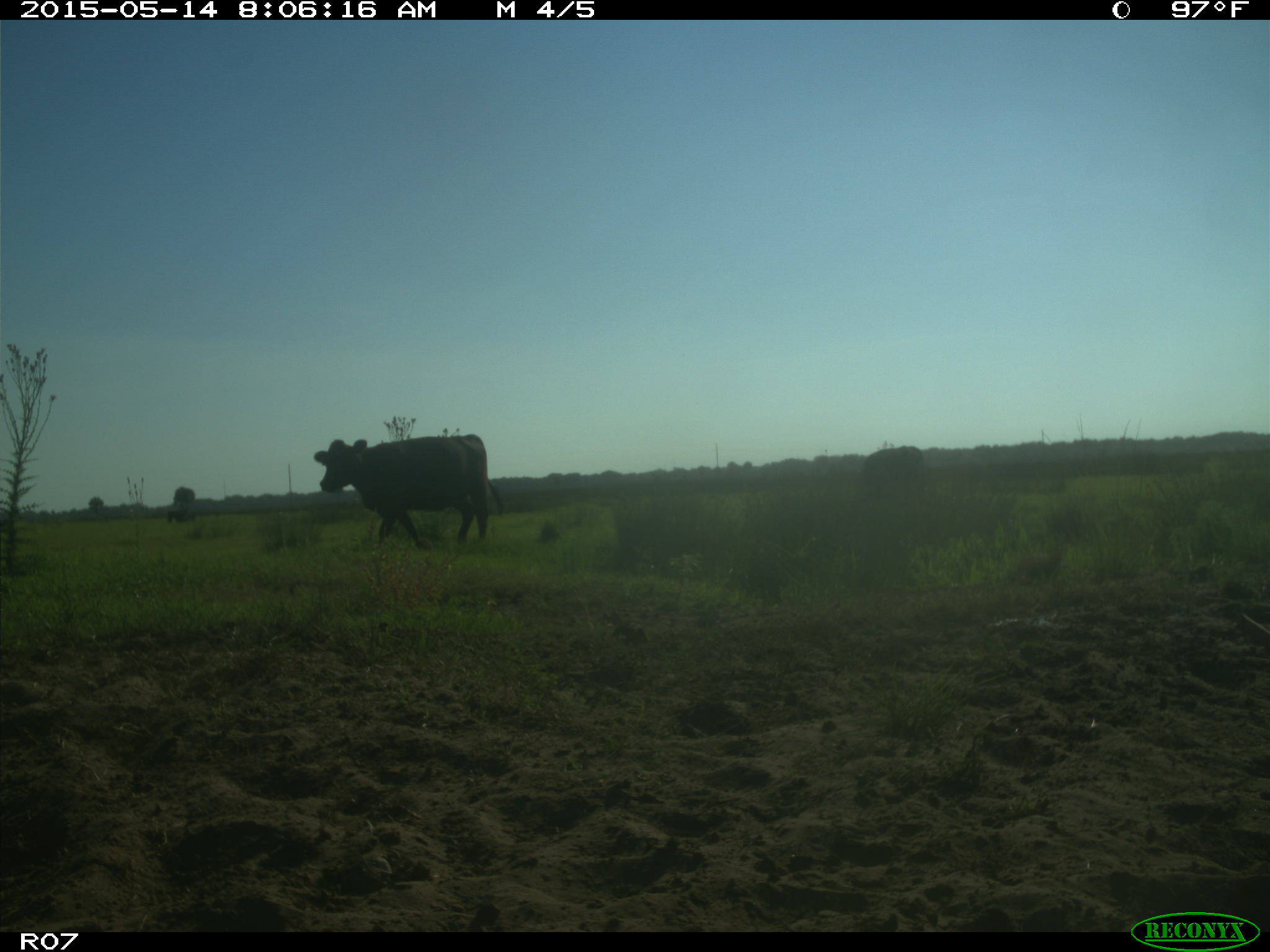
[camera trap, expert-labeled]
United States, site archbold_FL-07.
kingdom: Animalia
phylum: Chordata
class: Mammalia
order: Artiodactyla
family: Bovidae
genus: Bos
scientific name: Bos taurus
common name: domestic cow